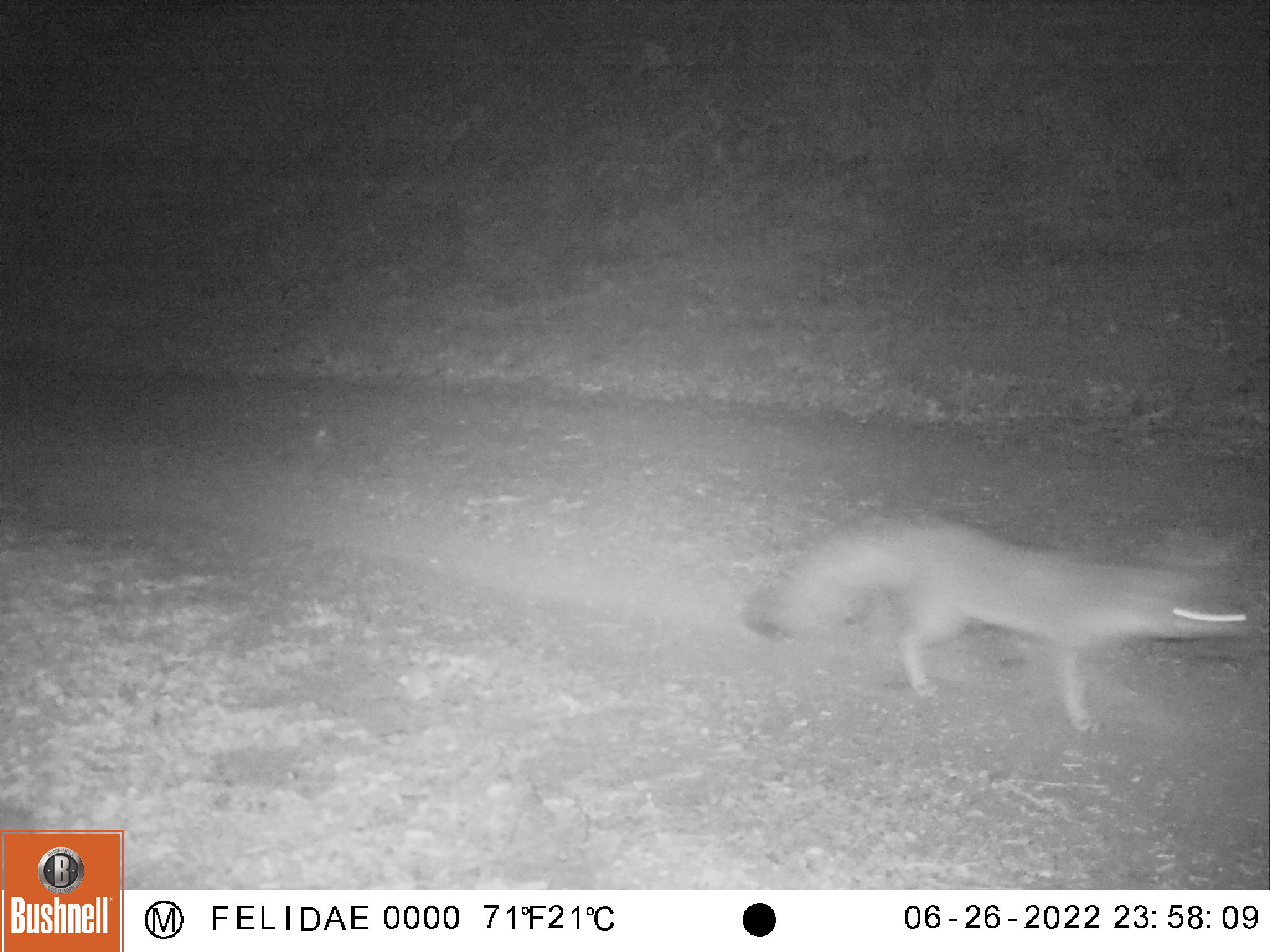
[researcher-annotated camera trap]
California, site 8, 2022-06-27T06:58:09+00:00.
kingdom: Animalia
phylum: Chordata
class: Mammalia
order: Carnivora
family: Canidae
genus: Urocyon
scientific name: Urocyon cinereoargenteus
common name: gray fox